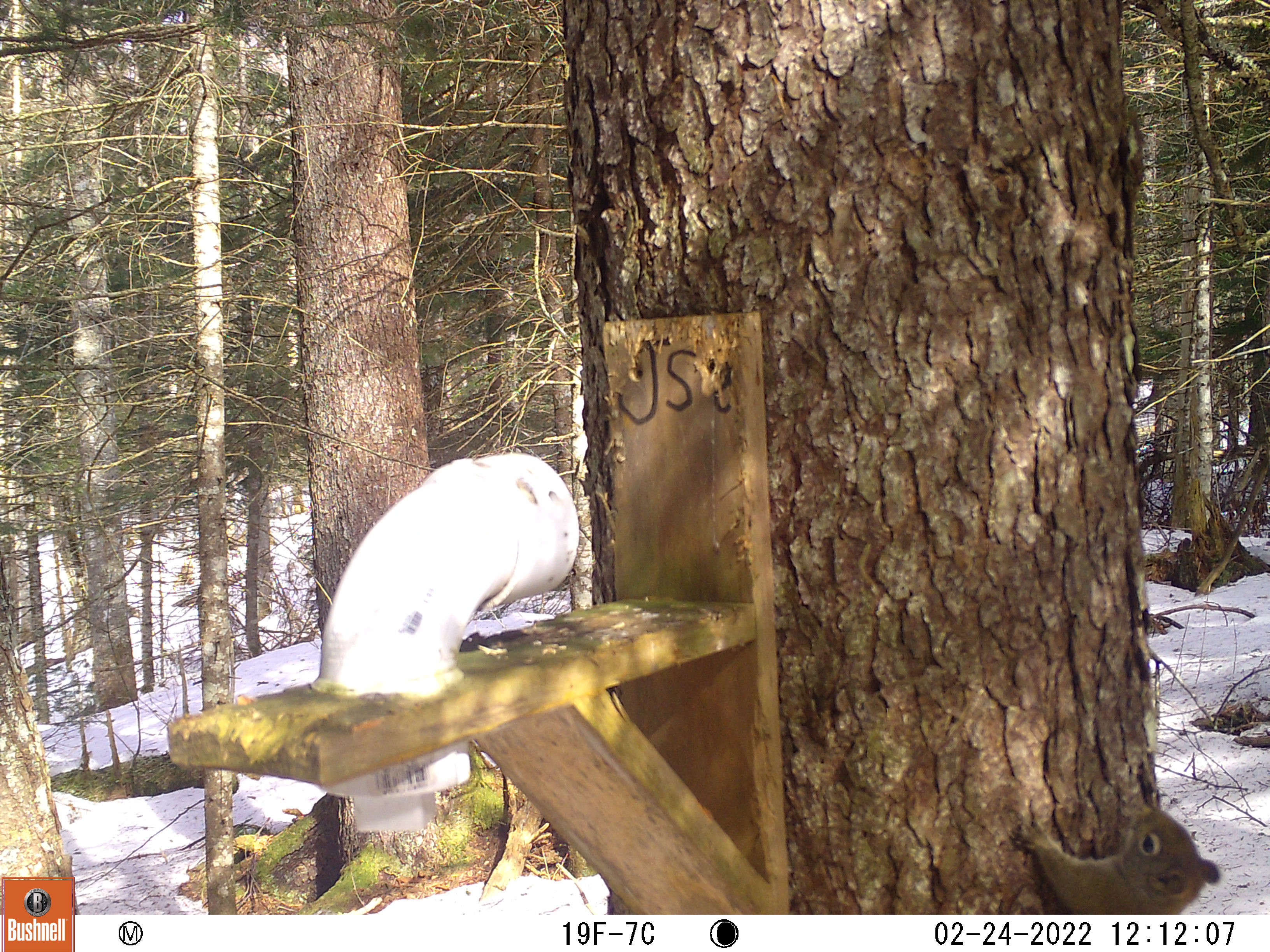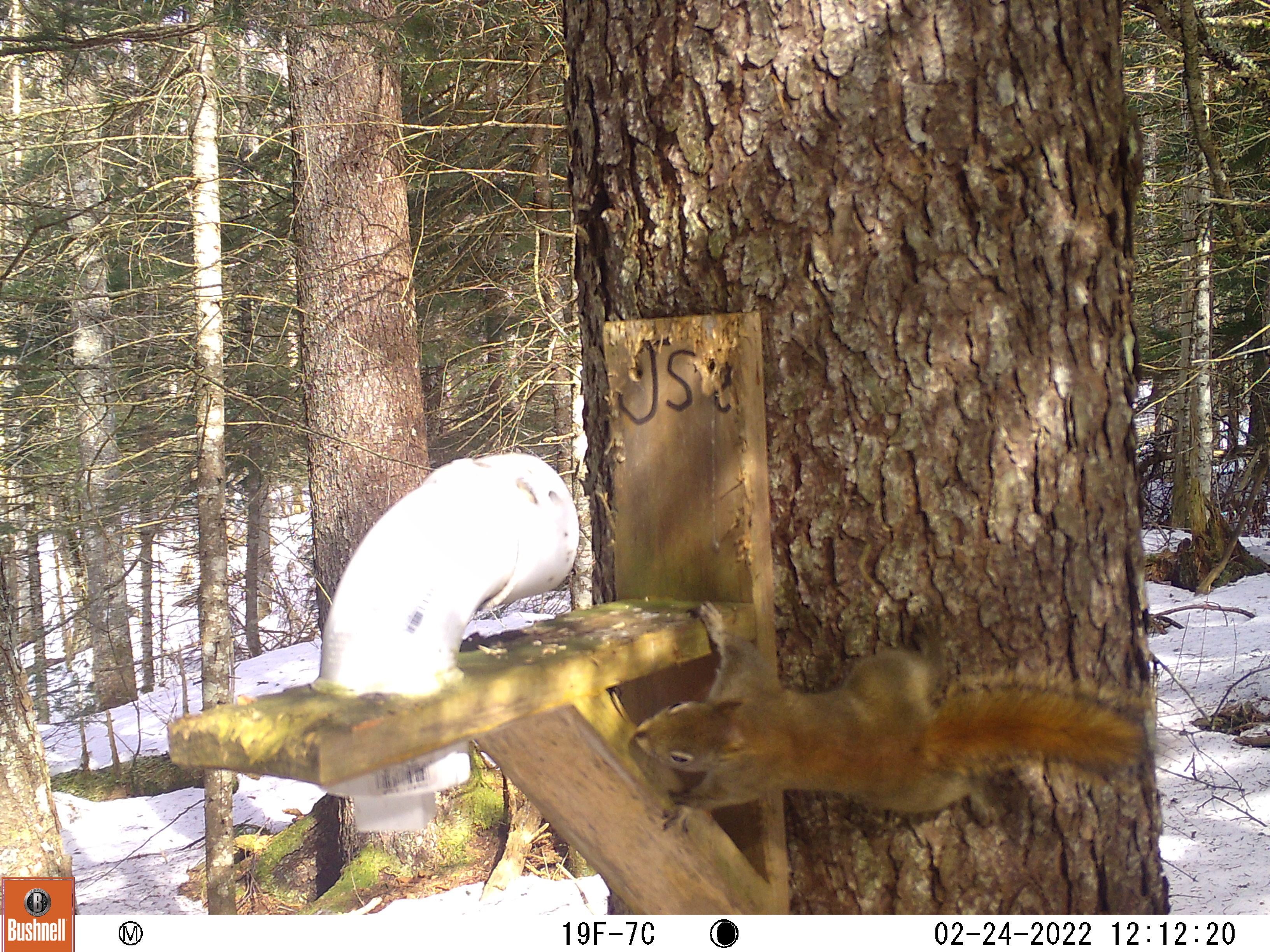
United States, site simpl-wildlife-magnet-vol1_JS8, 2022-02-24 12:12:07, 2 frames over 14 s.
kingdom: Animalia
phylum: Chordata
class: Mammalia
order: Rodentia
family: Sciuridae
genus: Tamiasciurus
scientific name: Tamiasciurus hudsonicus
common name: red squirrel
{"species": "red squirrel (Tamiasciurus hudsonicus)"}